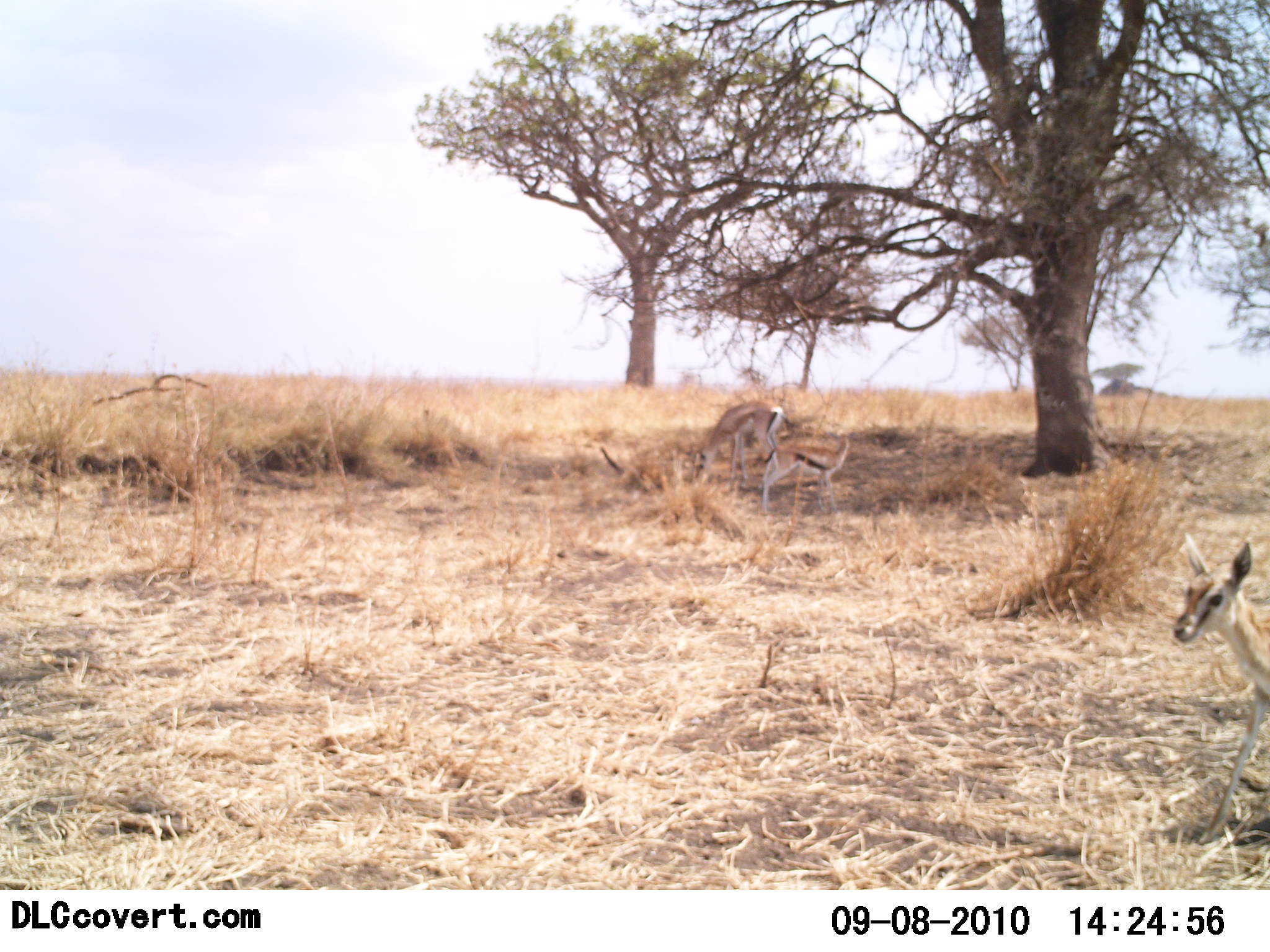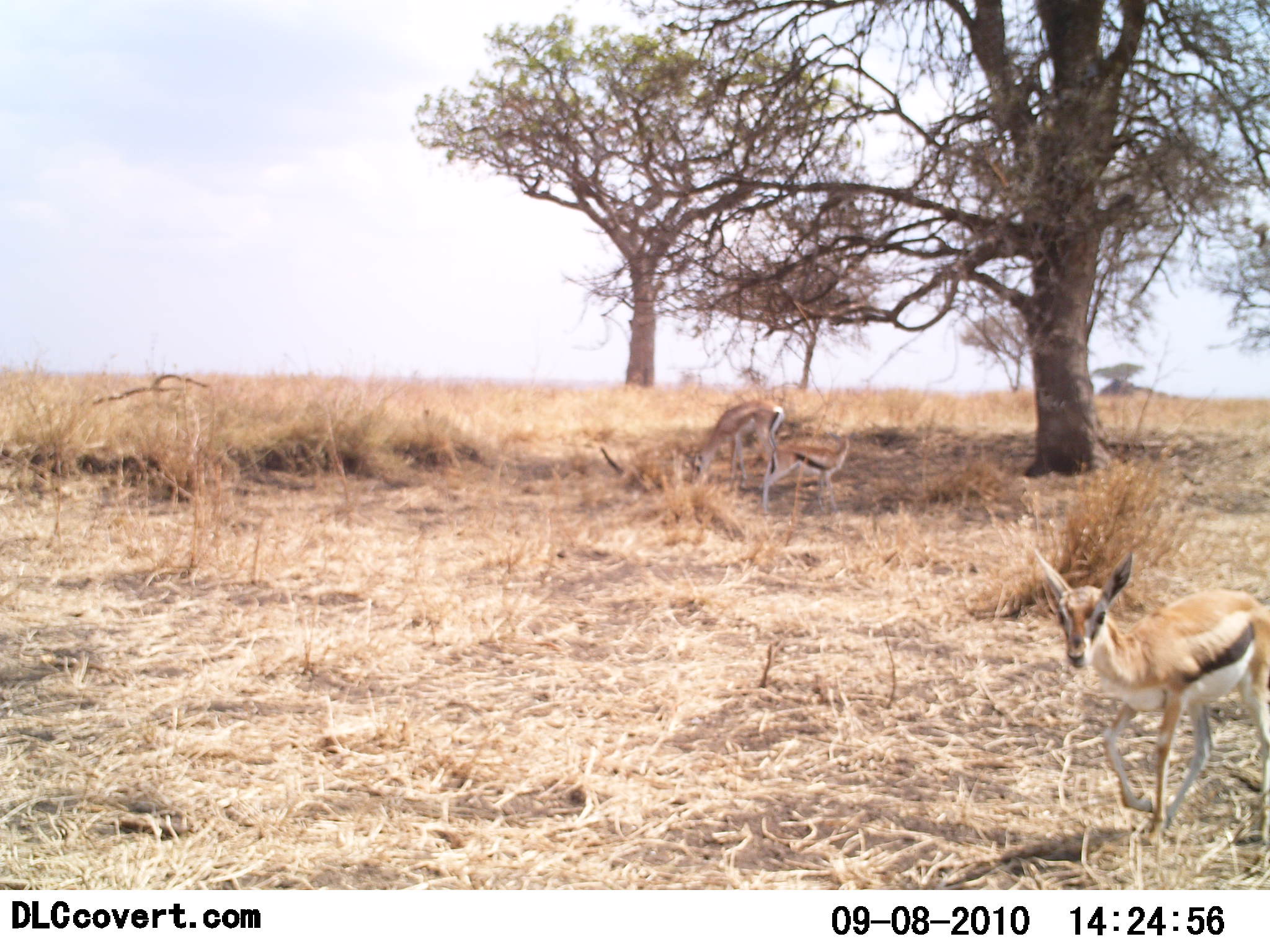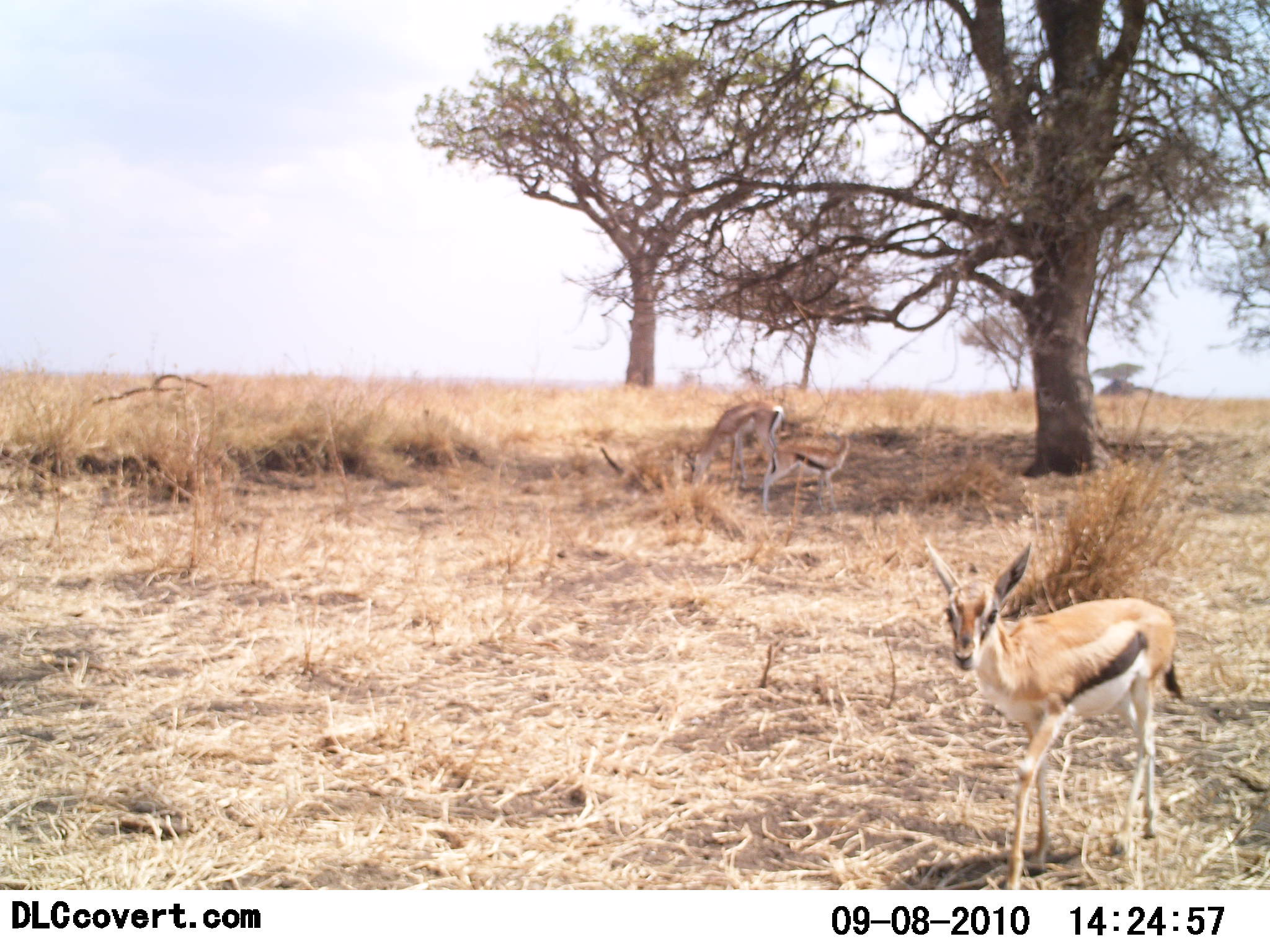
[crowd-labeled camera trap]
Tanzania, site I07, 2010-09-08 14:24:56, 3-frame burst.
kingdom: Animalia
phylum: Chordata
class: Mammalia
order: Artiodactyla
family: Bovidae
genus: Eudorcas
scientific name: Eudorcas thomsonii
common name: thomson's gazelle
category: gazellethomsons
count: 3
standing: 53%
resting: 0%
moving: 68%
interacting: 0%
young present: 32%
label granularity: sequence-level